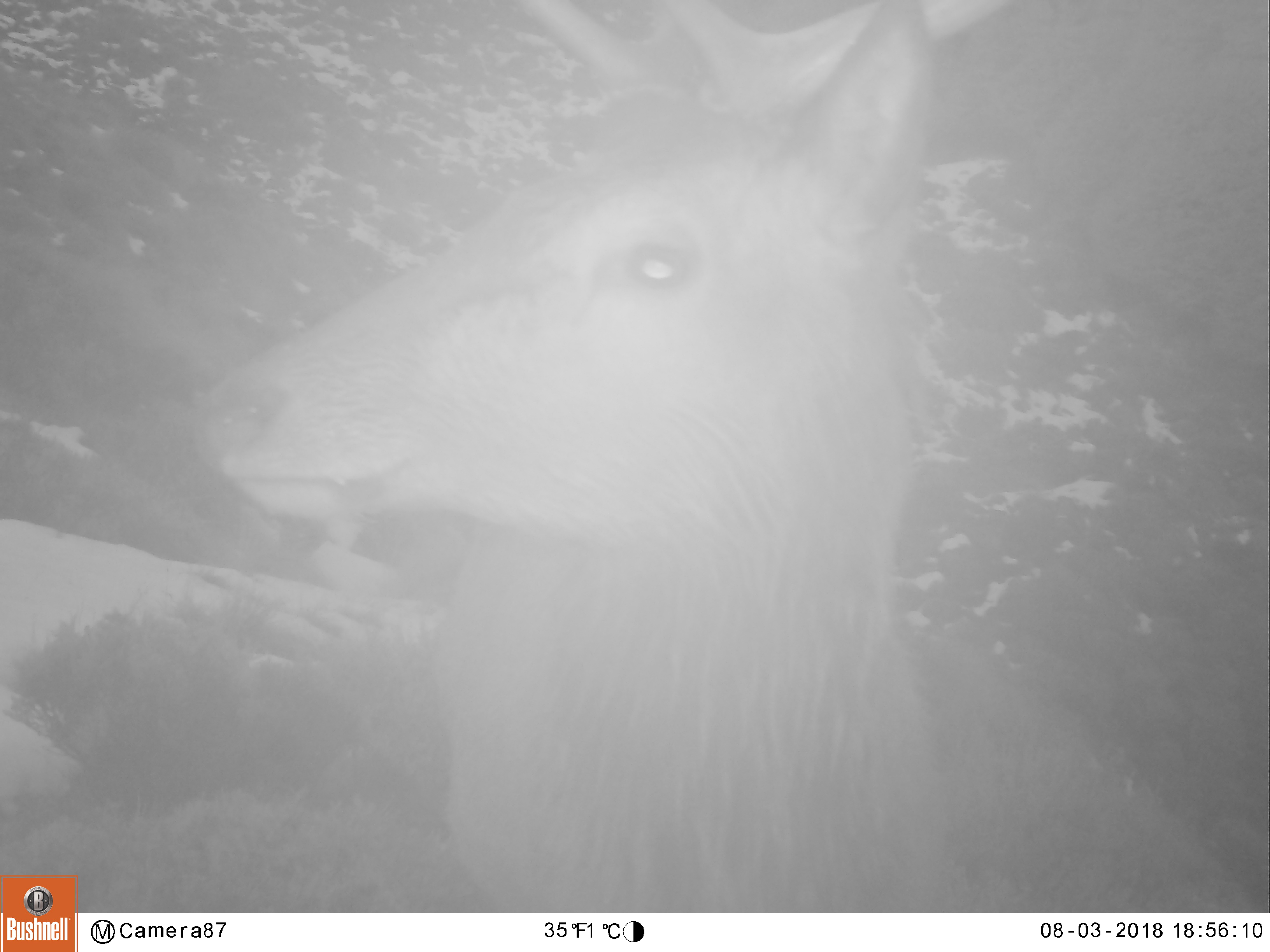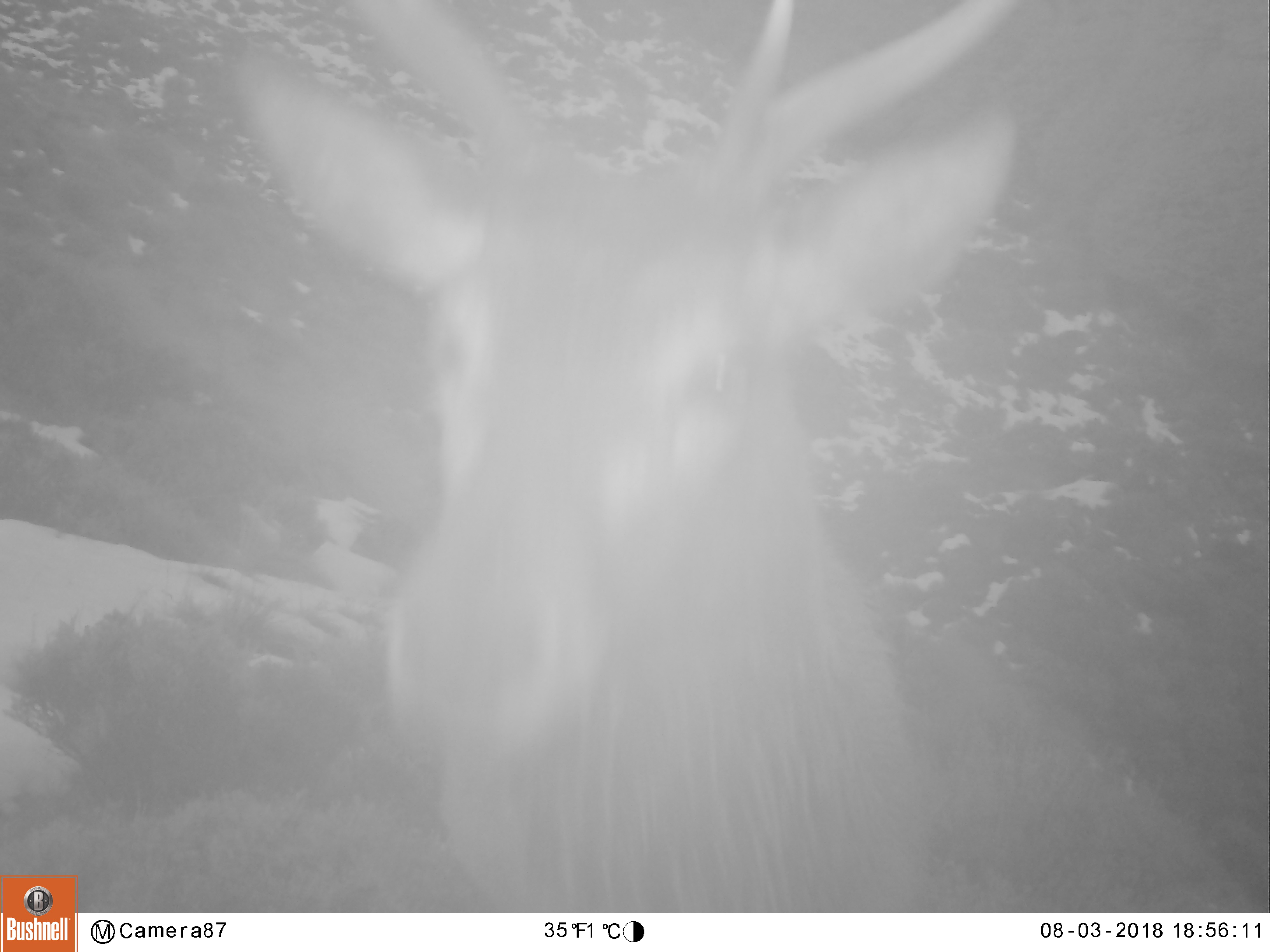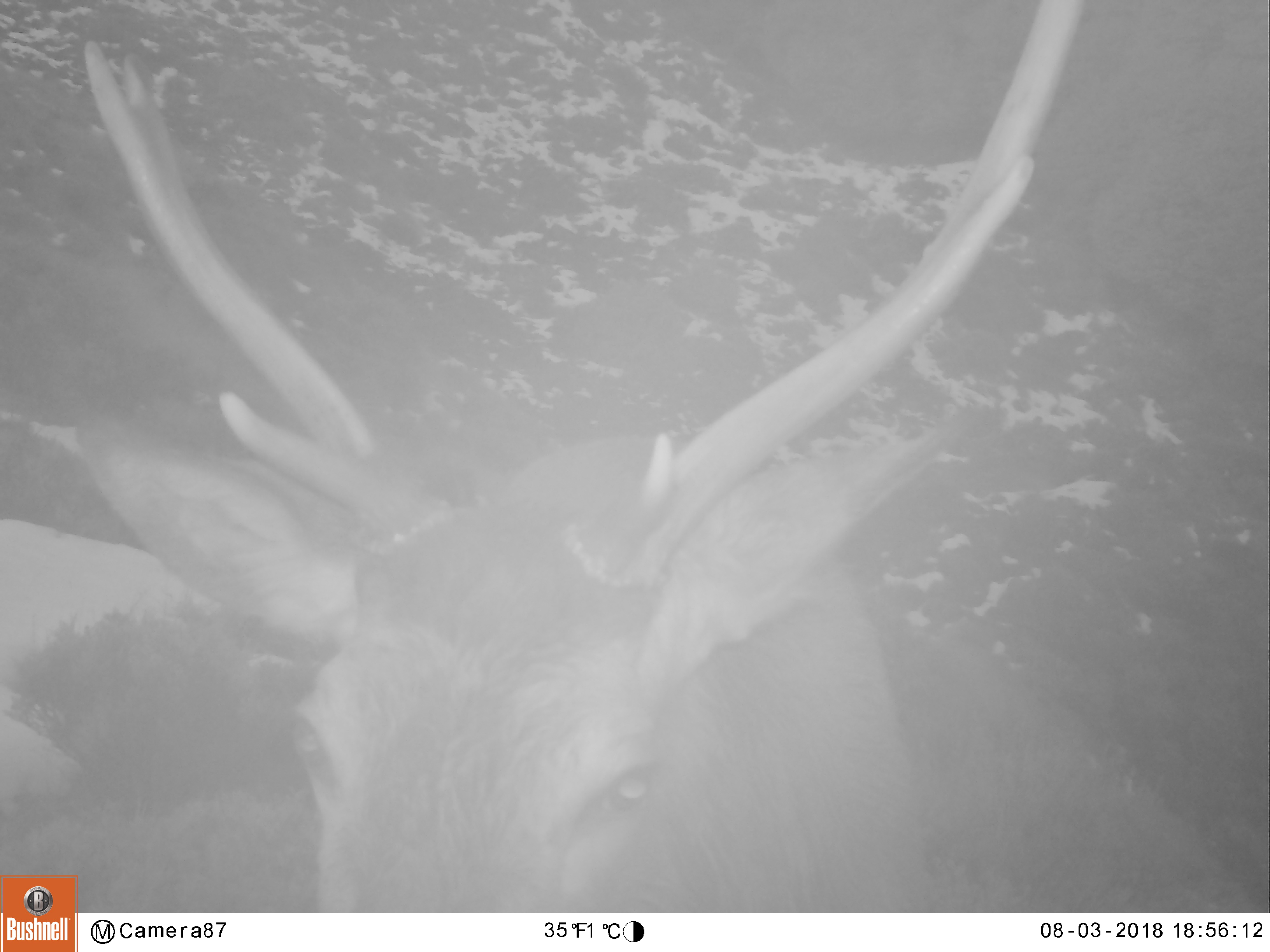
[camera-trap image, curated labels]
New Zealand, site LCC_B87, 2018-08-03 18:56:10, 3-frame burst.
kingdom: Animalia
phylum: Chordata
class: Mammalia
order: Artiodactyla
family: Cervidae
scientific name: Cervidae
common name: deer